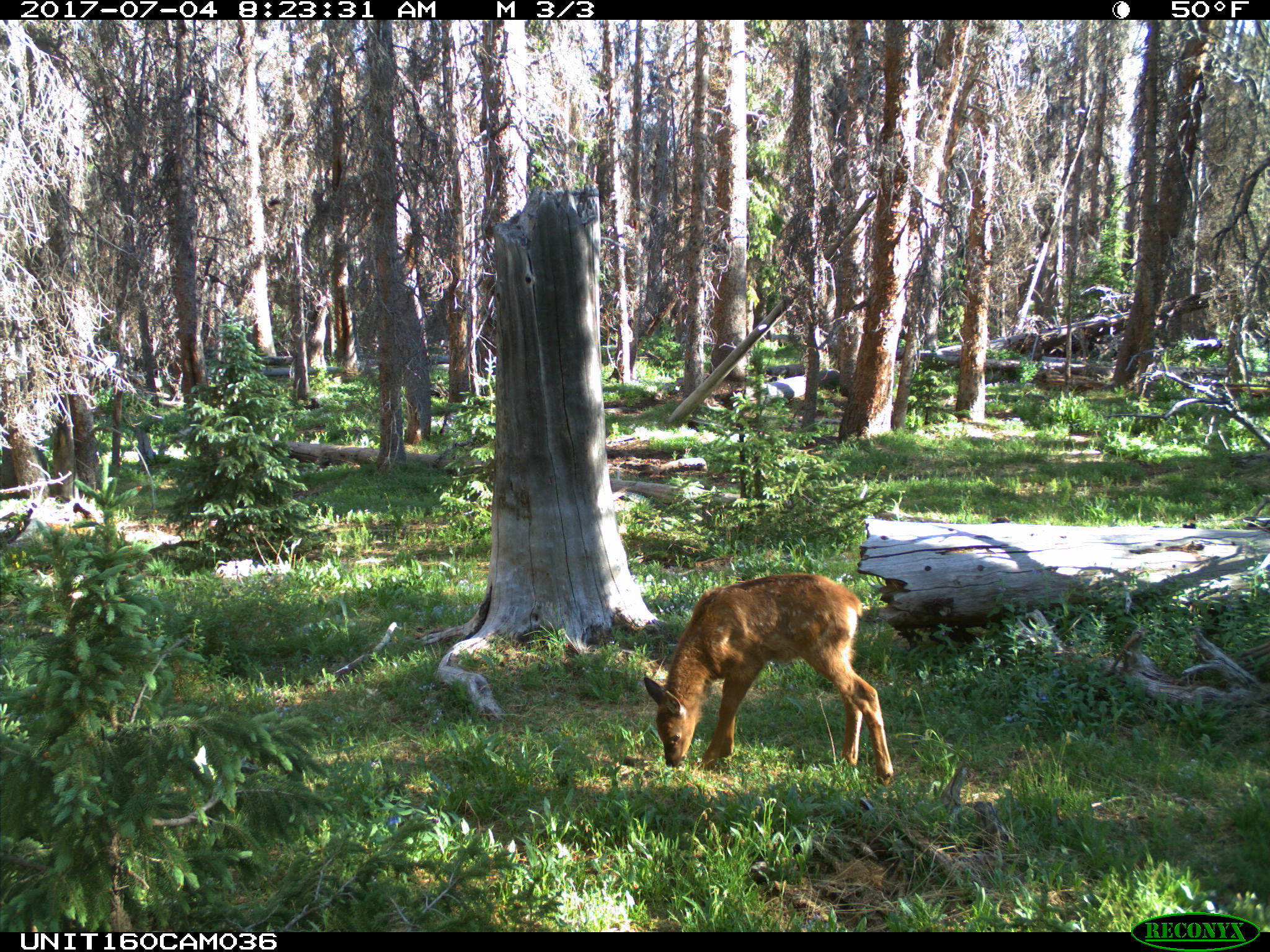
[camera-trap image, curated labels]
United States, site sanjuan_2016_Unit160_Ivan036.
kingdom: Animalia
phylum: Chordata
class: Mammalia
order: Artiodactyla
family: Cervidae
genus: Cervus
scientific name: Cervus elaphus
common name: red deer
Cervus elaphus (red deer).